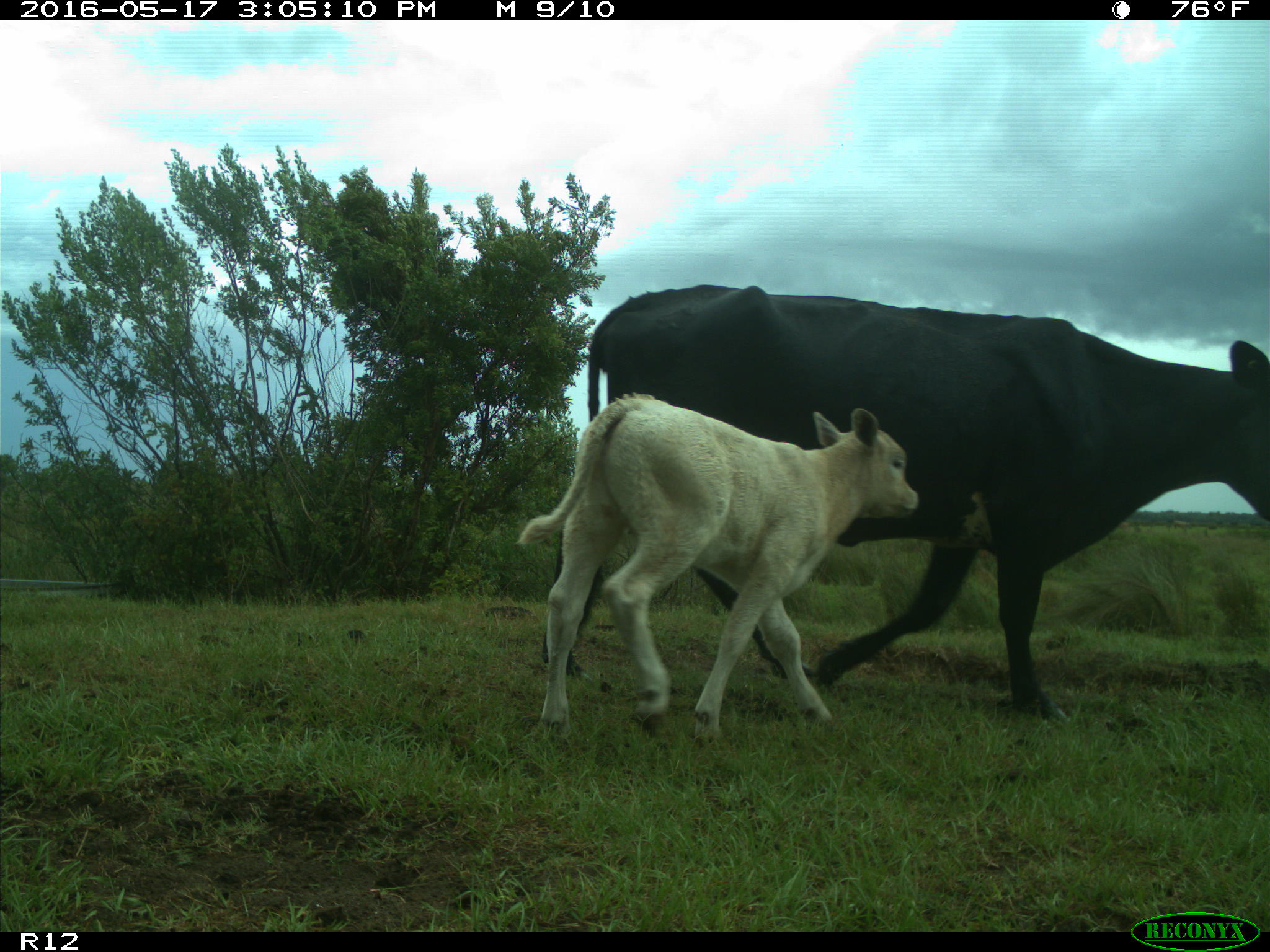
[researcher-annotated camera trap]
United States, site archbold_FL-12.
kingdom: Animalia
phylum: Chordata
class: Mammalia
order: Artiodactyla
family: Bovidae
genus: Bos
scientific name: Bos taurus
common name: domestic cow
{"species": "Bos taurus (domestic cow)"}